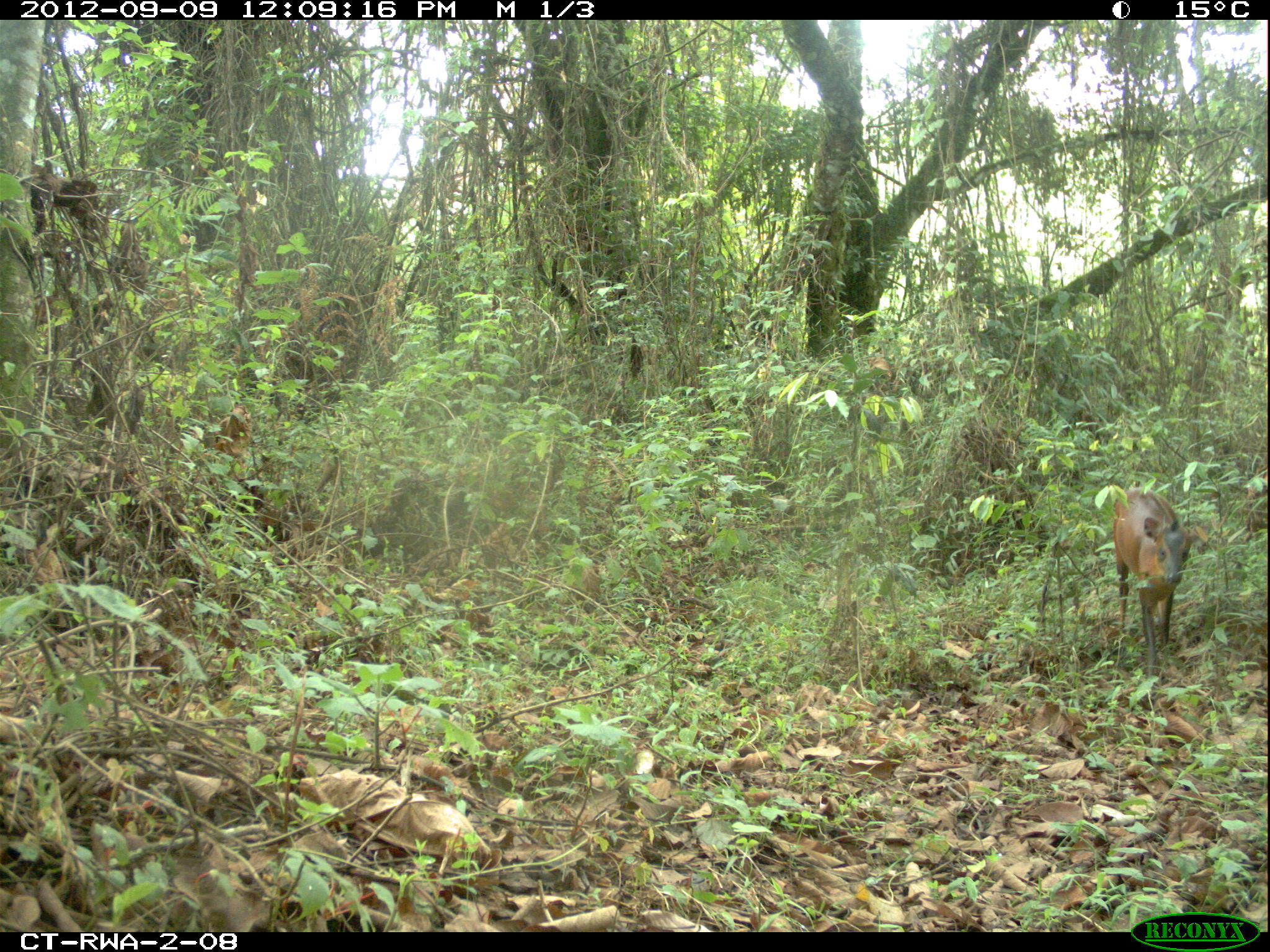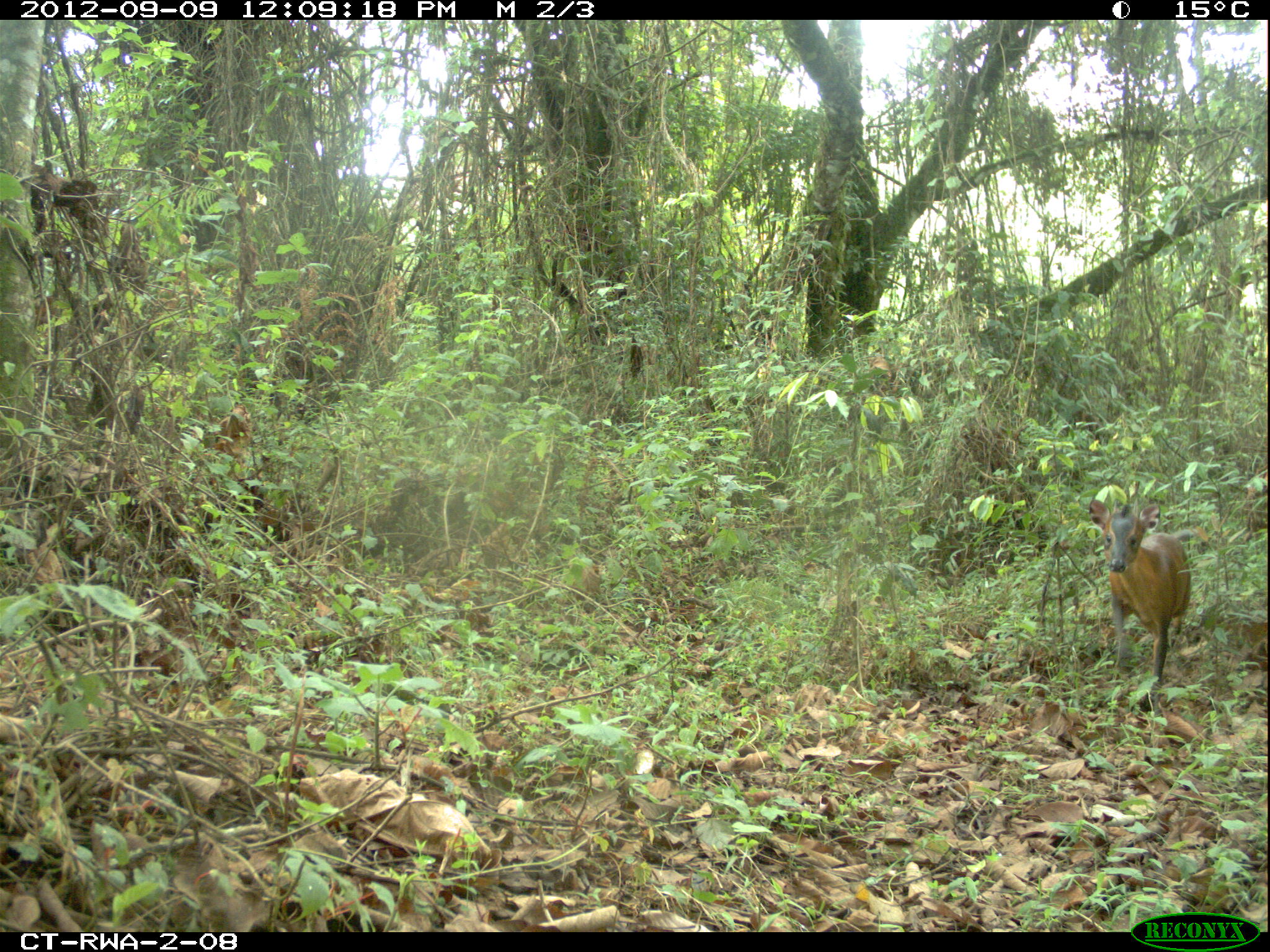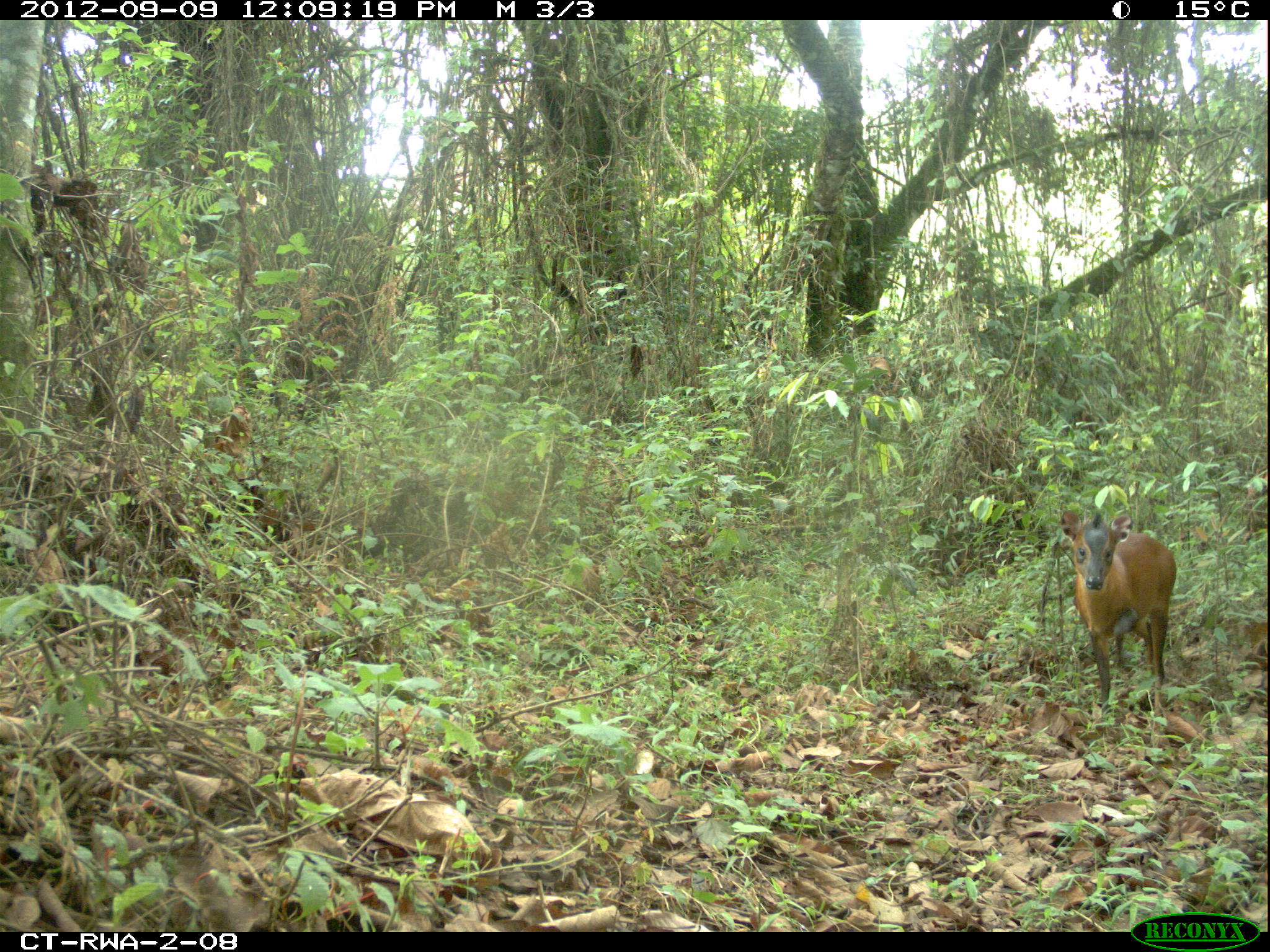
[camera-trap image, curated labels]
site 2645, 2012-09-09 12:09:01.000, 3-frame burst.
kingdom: Animalia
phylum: Chordata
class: Mammalia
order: Artiodactyla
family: Bovidae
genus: Cephalophus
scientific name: Cephalophus nigrifrons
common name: black-fronted duiker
Cephalophus nigrifrons (black-fronted duiker), count 1.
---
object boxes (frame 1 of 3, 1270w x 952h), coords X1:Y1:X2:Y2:
cephalophus nigrifrons: 1112:489:1197:678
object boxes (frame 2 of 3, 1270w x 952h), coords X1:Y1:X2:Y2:
cephalophus nigrifrons: 1087:498:1189:692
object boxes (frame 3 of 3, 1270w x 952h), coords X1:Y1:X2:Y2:
cephalophus nigrifrons: 1058:508:1174:714